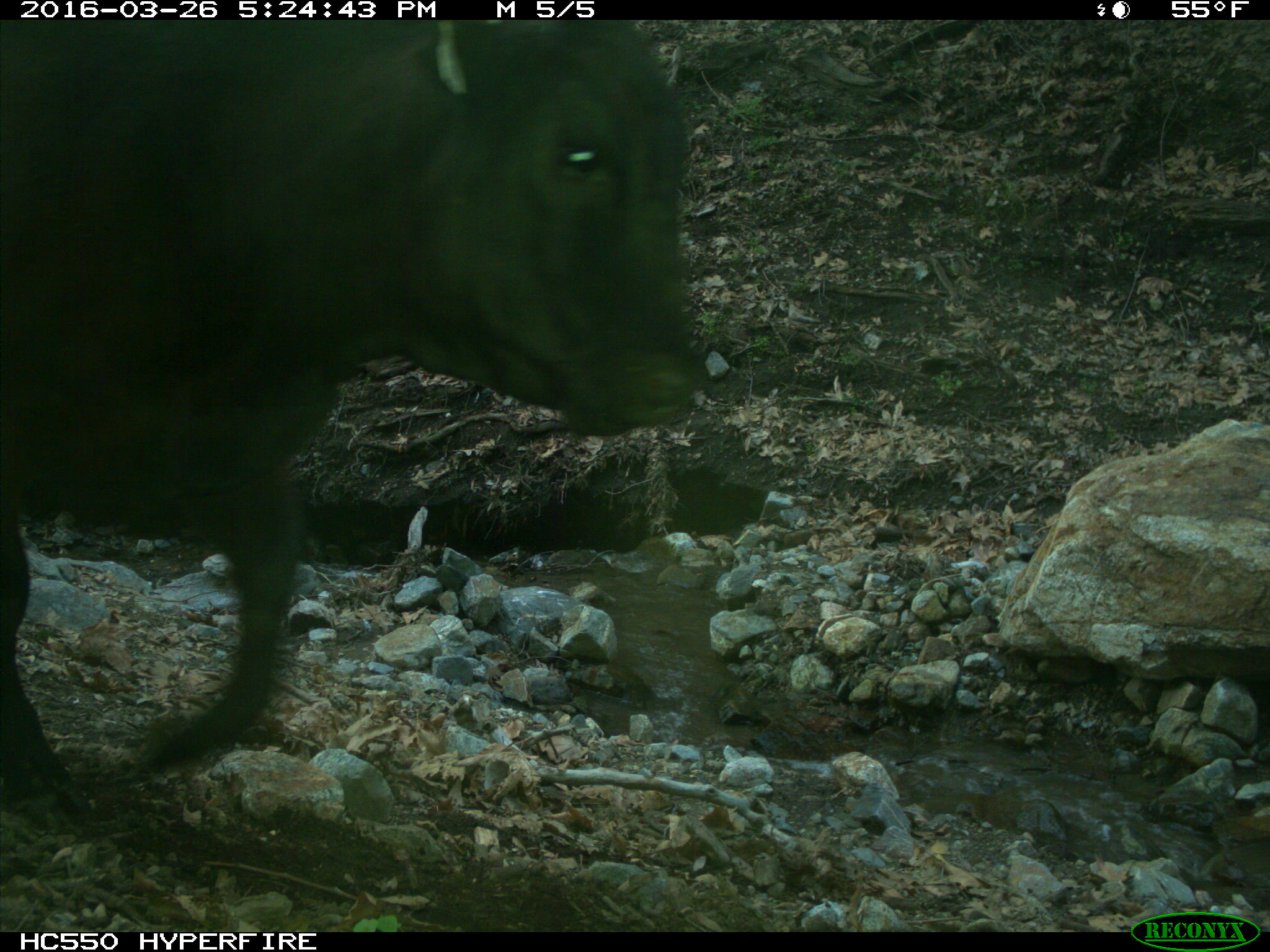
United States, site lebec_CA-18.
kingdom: Animalia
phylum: Chordata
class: Mammalia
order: Artiodactyla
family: Bovidae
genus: Bos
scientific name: Bos taurus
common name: domestic cow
Bos taurus (domestic cow).